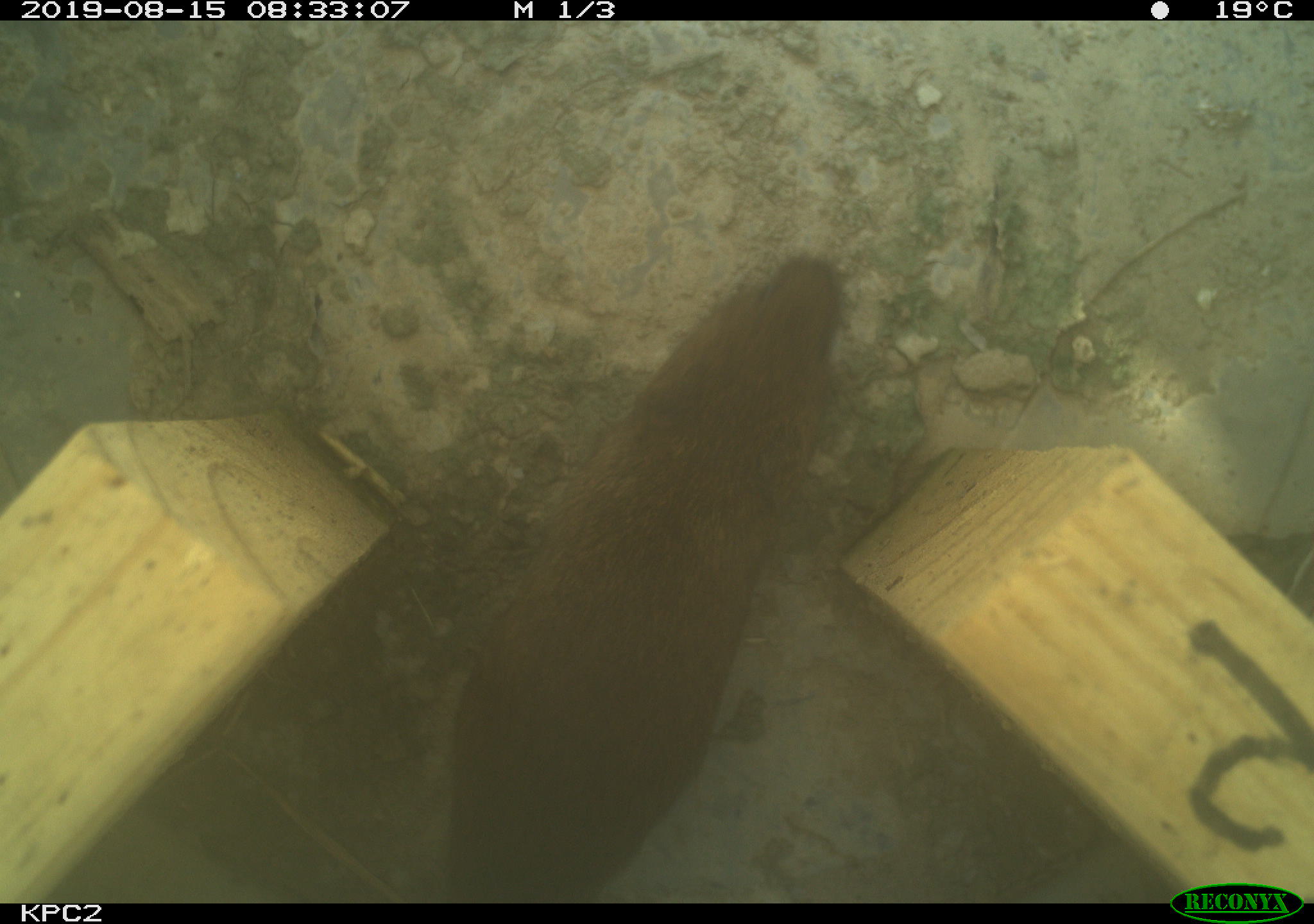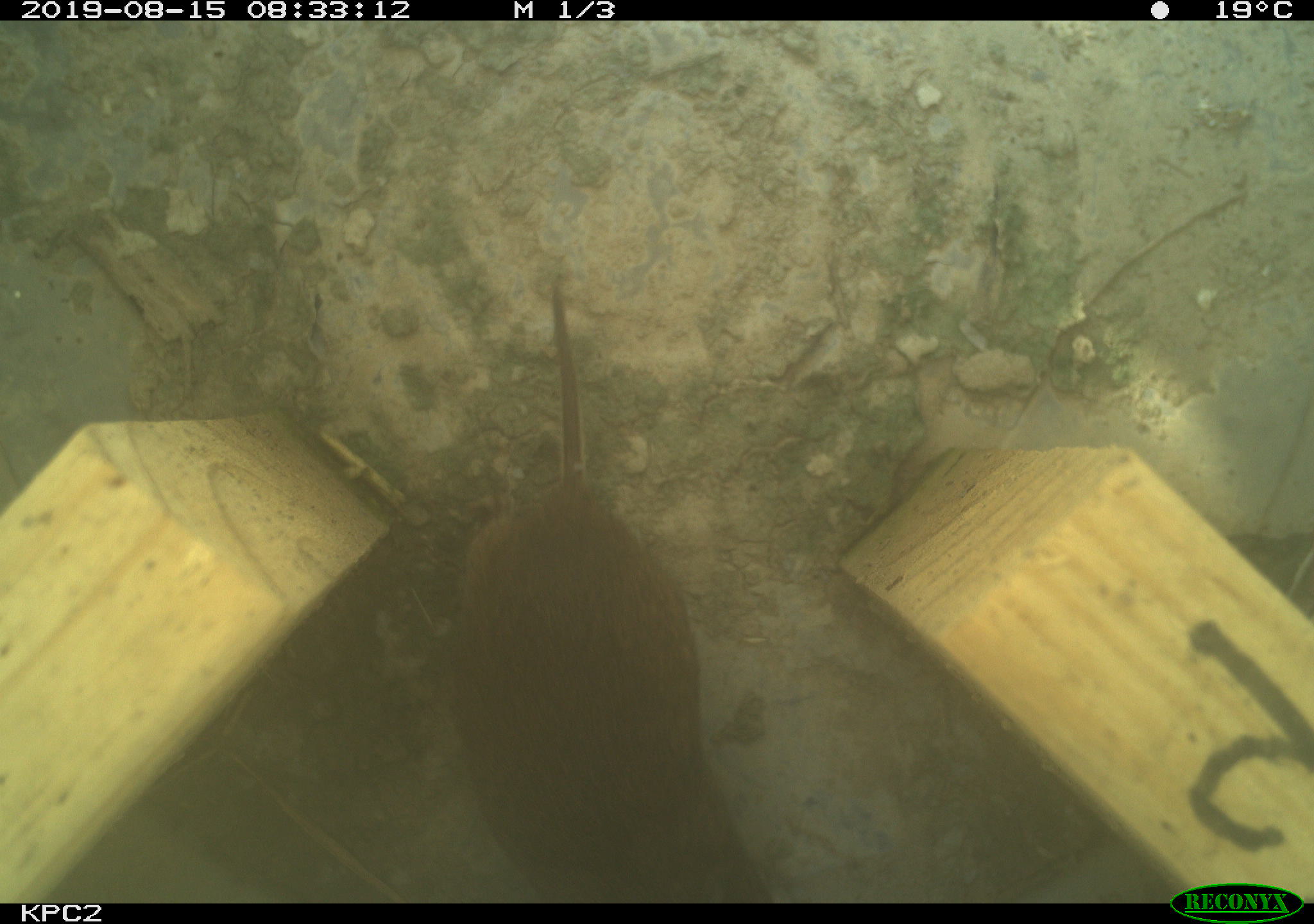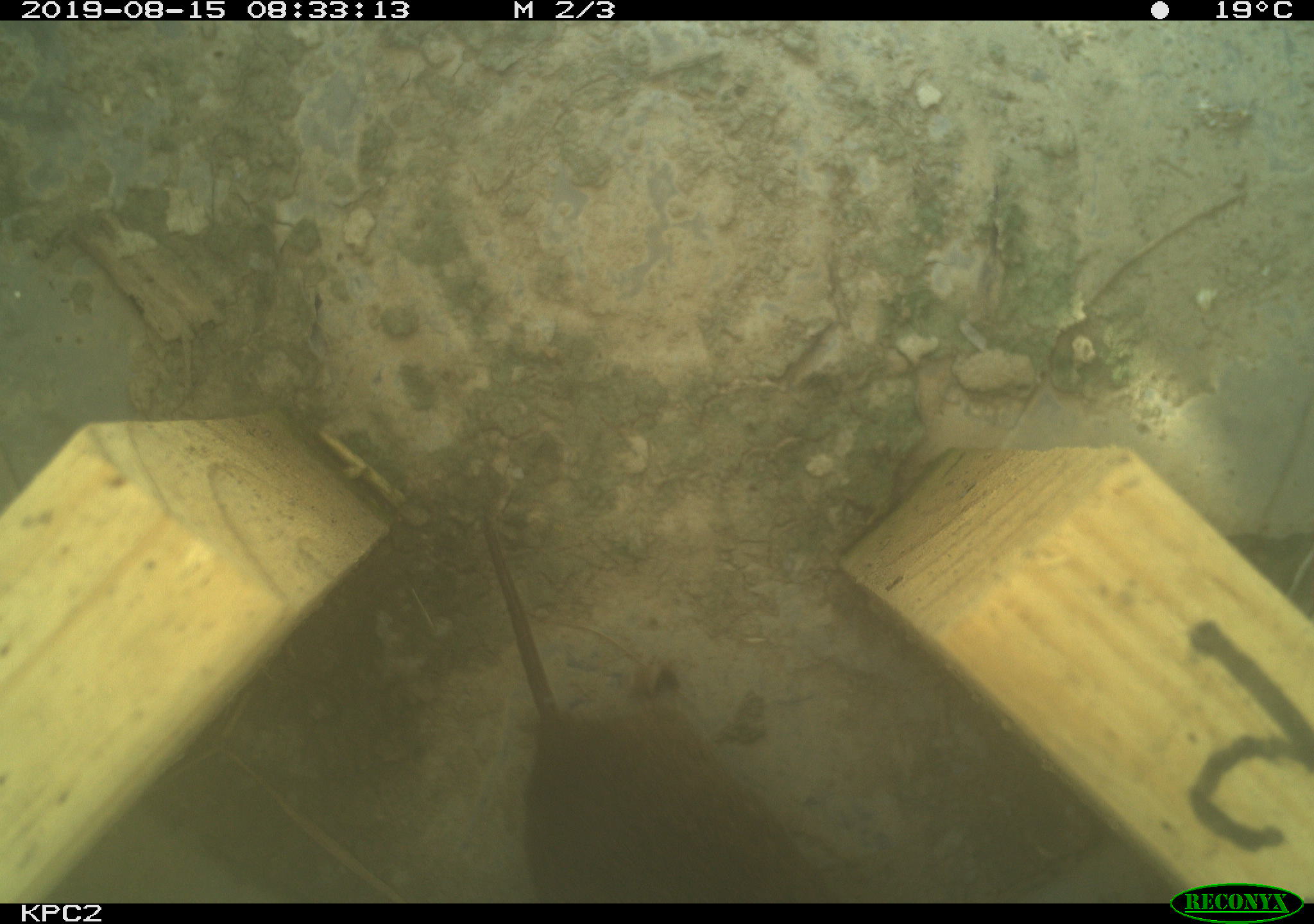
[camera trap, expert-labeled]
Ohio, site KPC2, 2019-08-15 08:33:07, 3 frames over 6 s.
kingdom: Animalia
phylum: Chordata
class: Mammalia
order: Rodentia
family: Cricetidae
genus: Microtus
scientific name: Microtus pennsylvanicus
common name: meadow vole